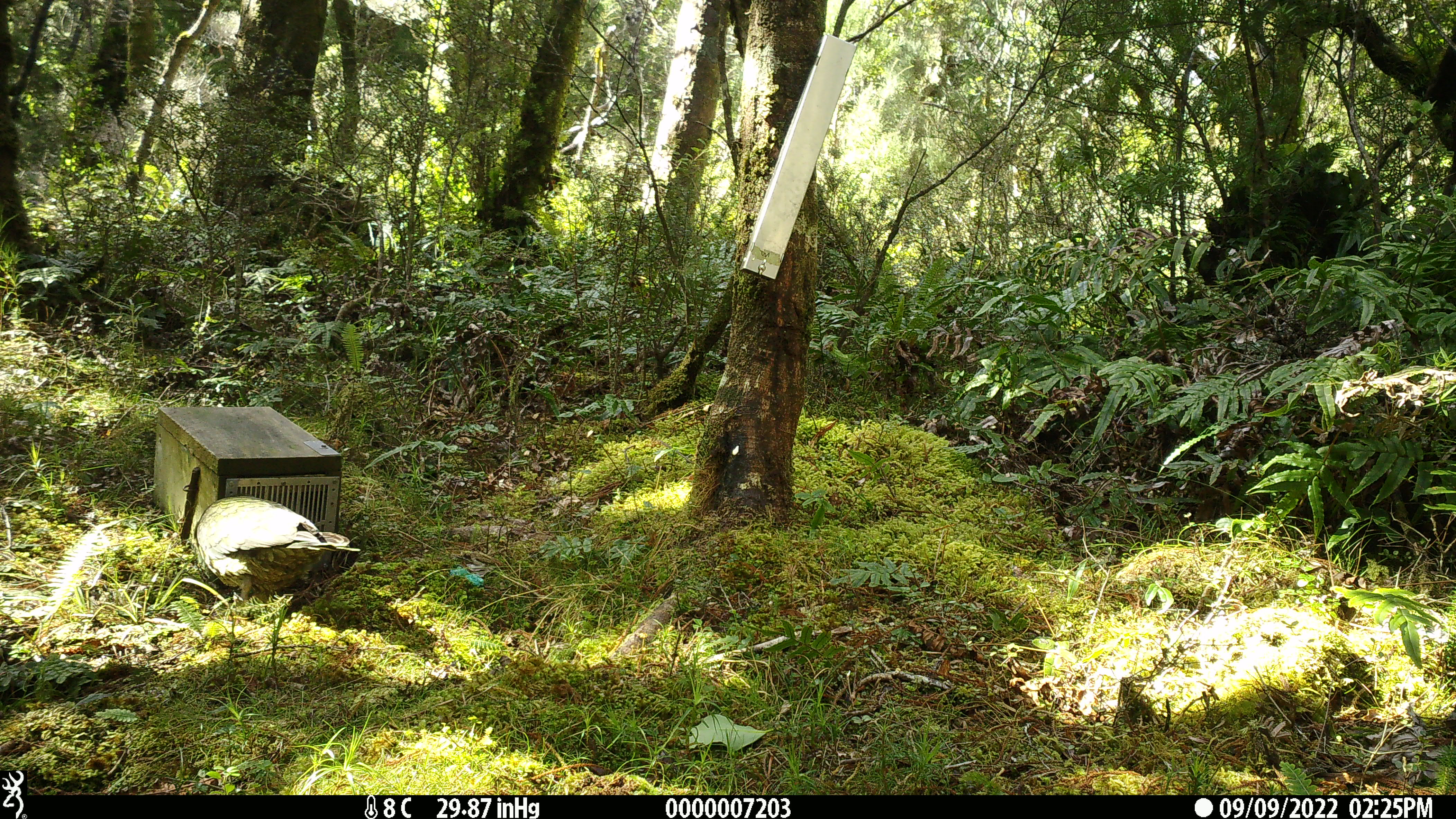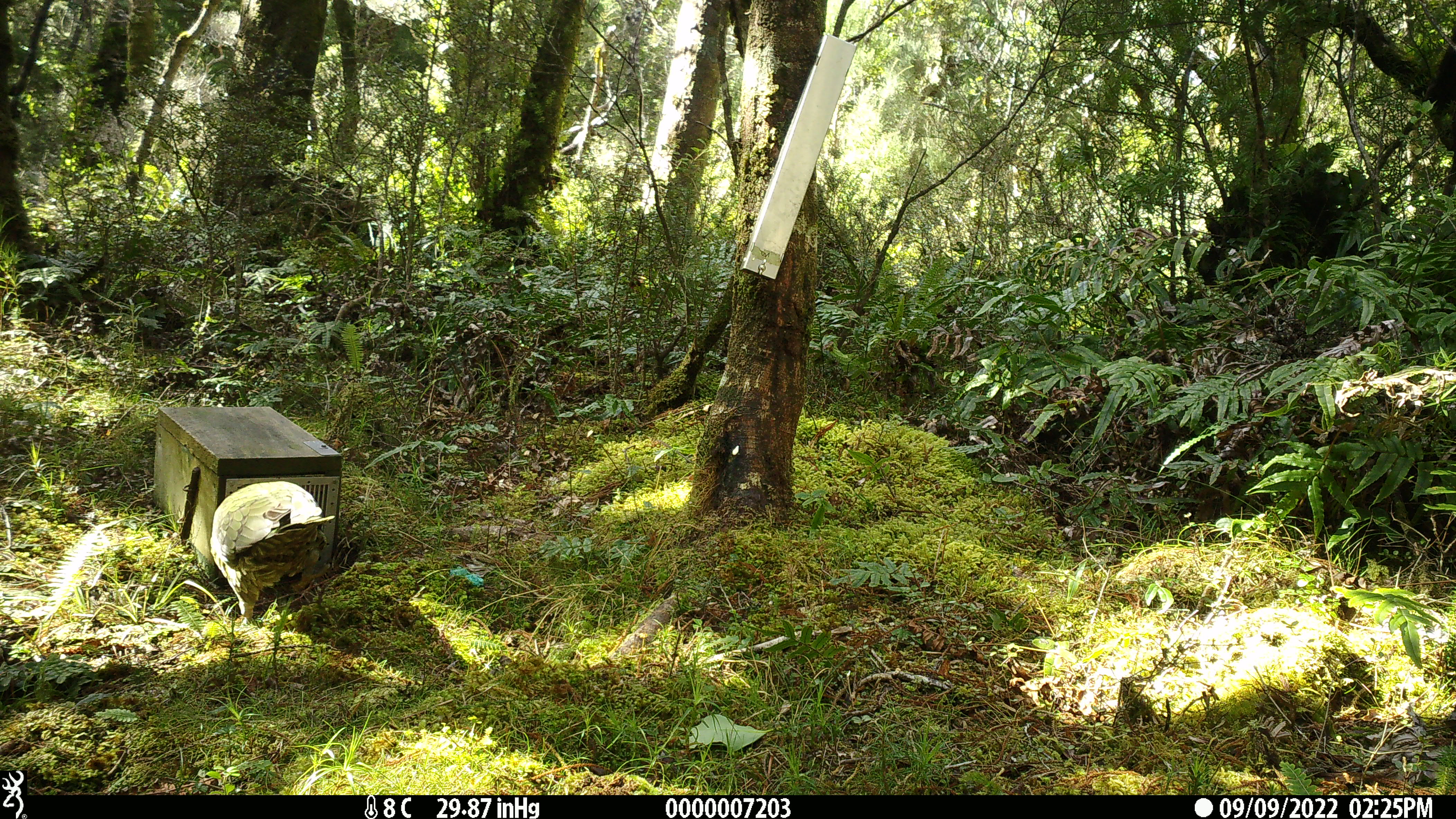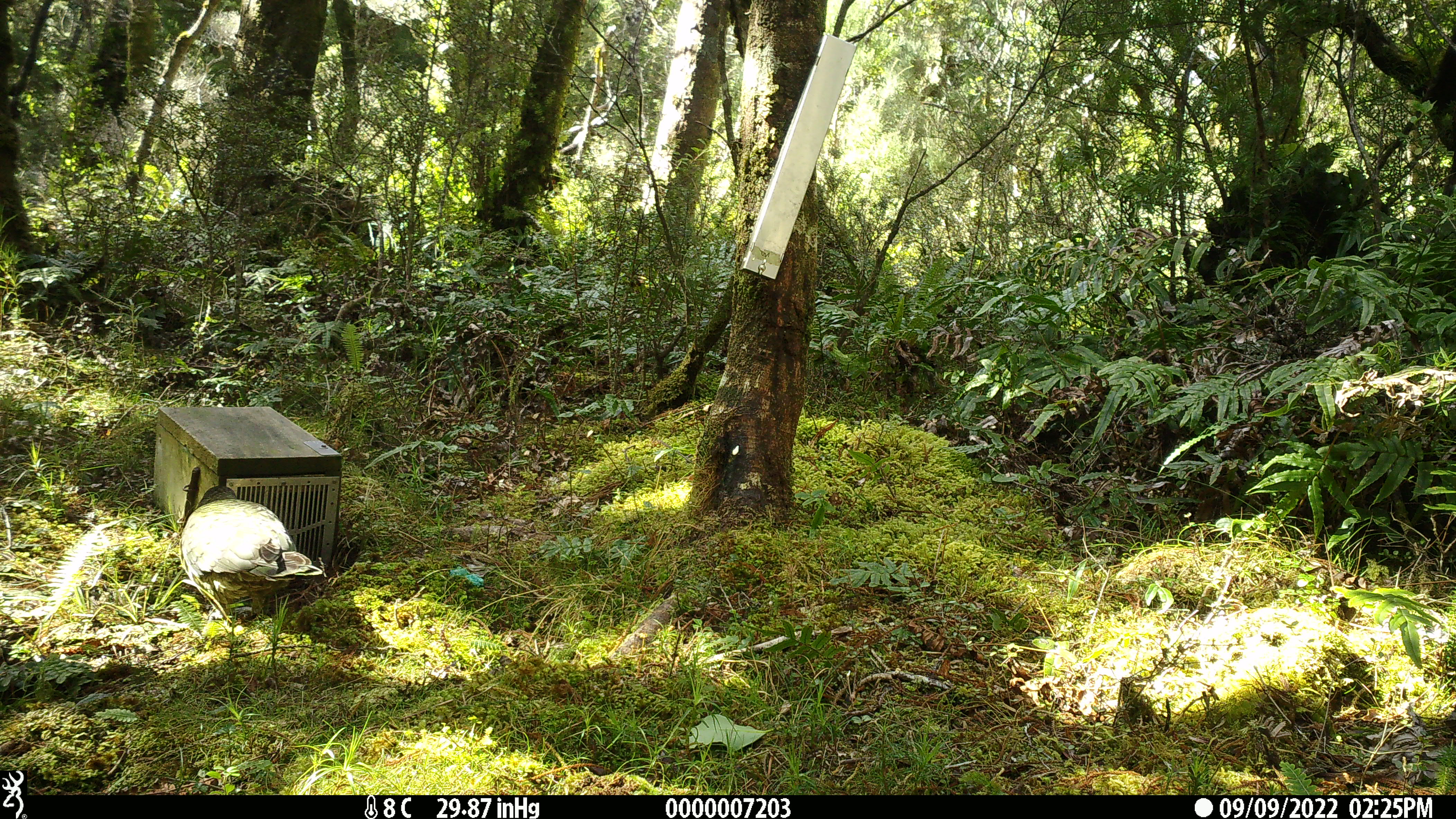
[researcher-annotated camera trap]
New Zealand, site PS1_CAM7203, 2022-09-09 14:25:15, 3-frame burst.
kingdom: Animalia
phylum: Chordata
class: Aves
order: Psittaciformes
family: Strigopidae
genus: Nestor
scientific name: Nestor notabilis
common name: kea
Kea (Nestor notabilis).